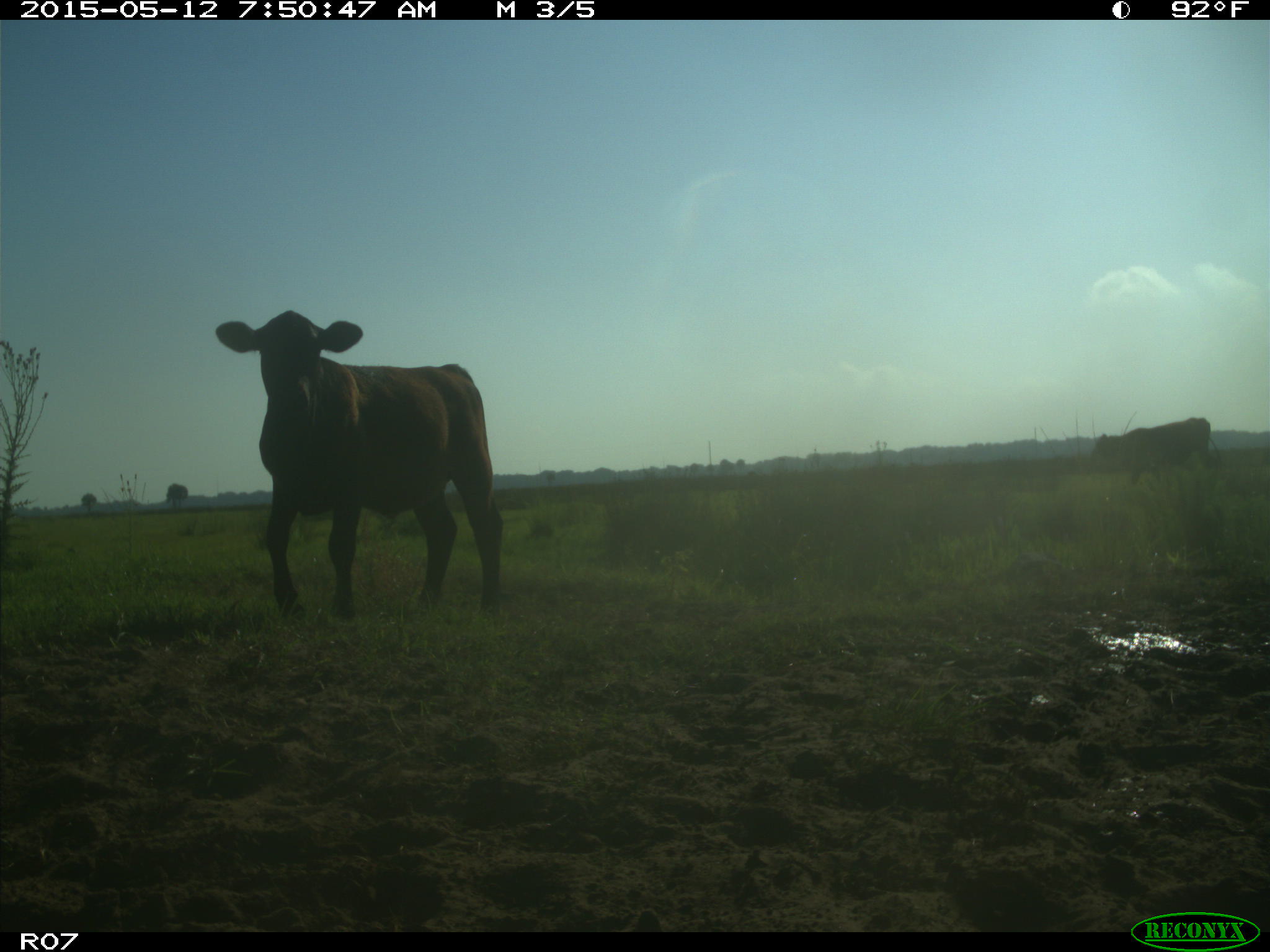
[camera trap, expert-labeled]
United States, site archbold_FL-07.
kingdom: Animalia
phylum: Chordata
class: Mammalia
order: Artiodactyla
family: Bovidae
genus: Bos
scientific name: Bos taurus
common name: domestic cow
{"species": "Bos taurus (domestic cow)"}